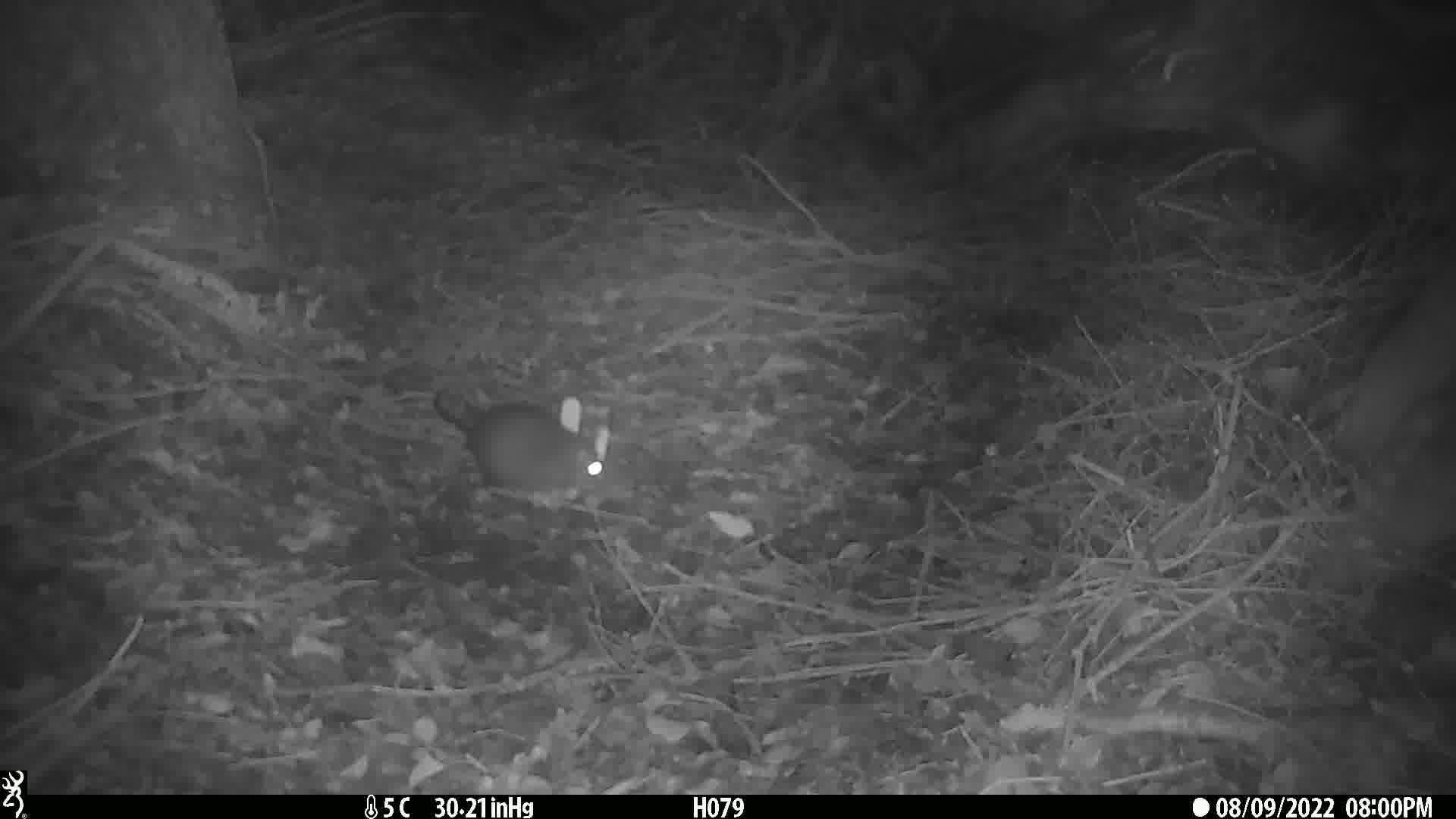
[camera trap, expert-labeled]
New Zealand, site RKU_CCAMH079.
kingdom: Animalia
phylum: Chordata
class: Mammalia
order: Rodentia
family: Muridae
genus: Rattus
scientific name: Rattus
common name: rat